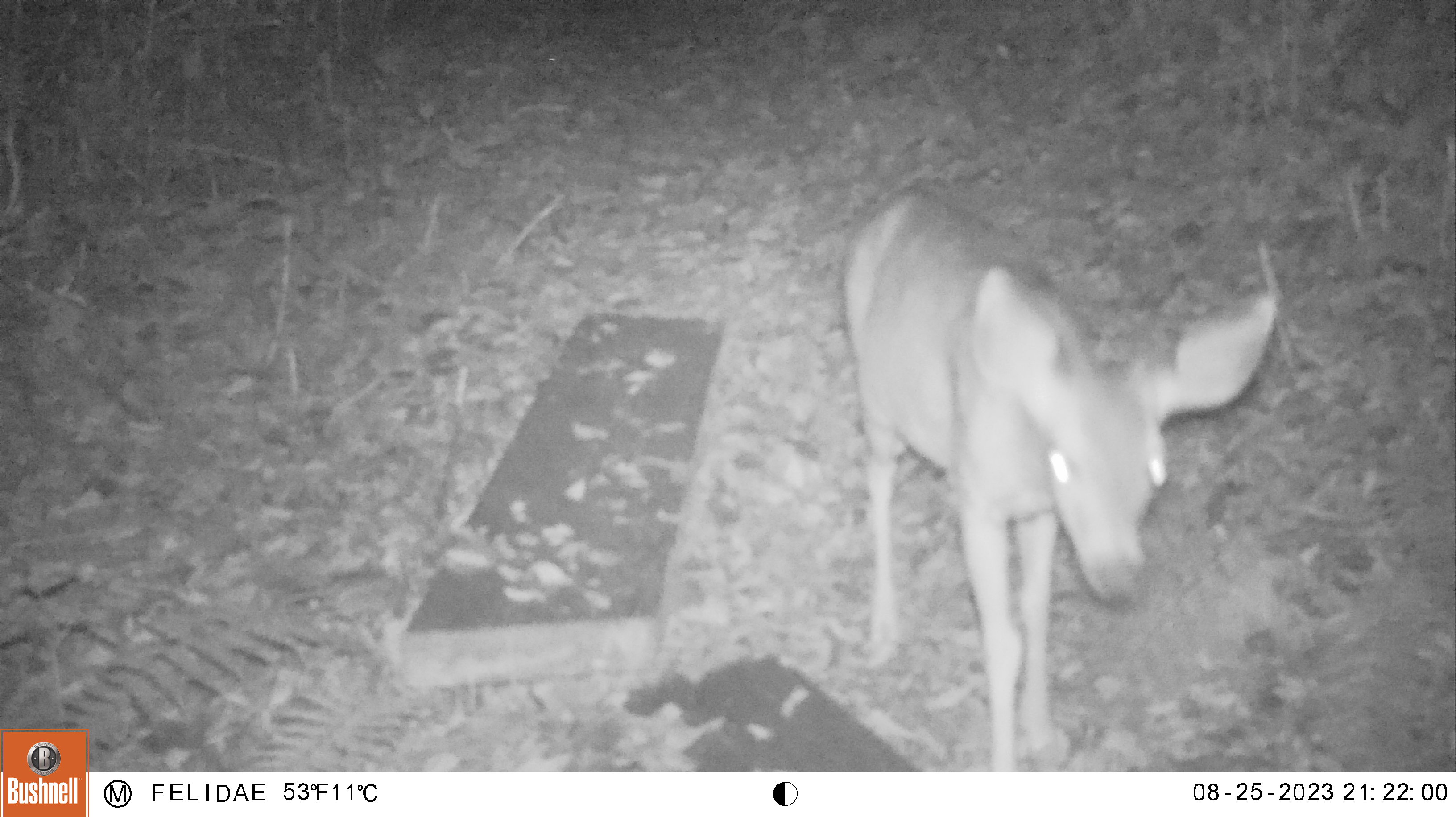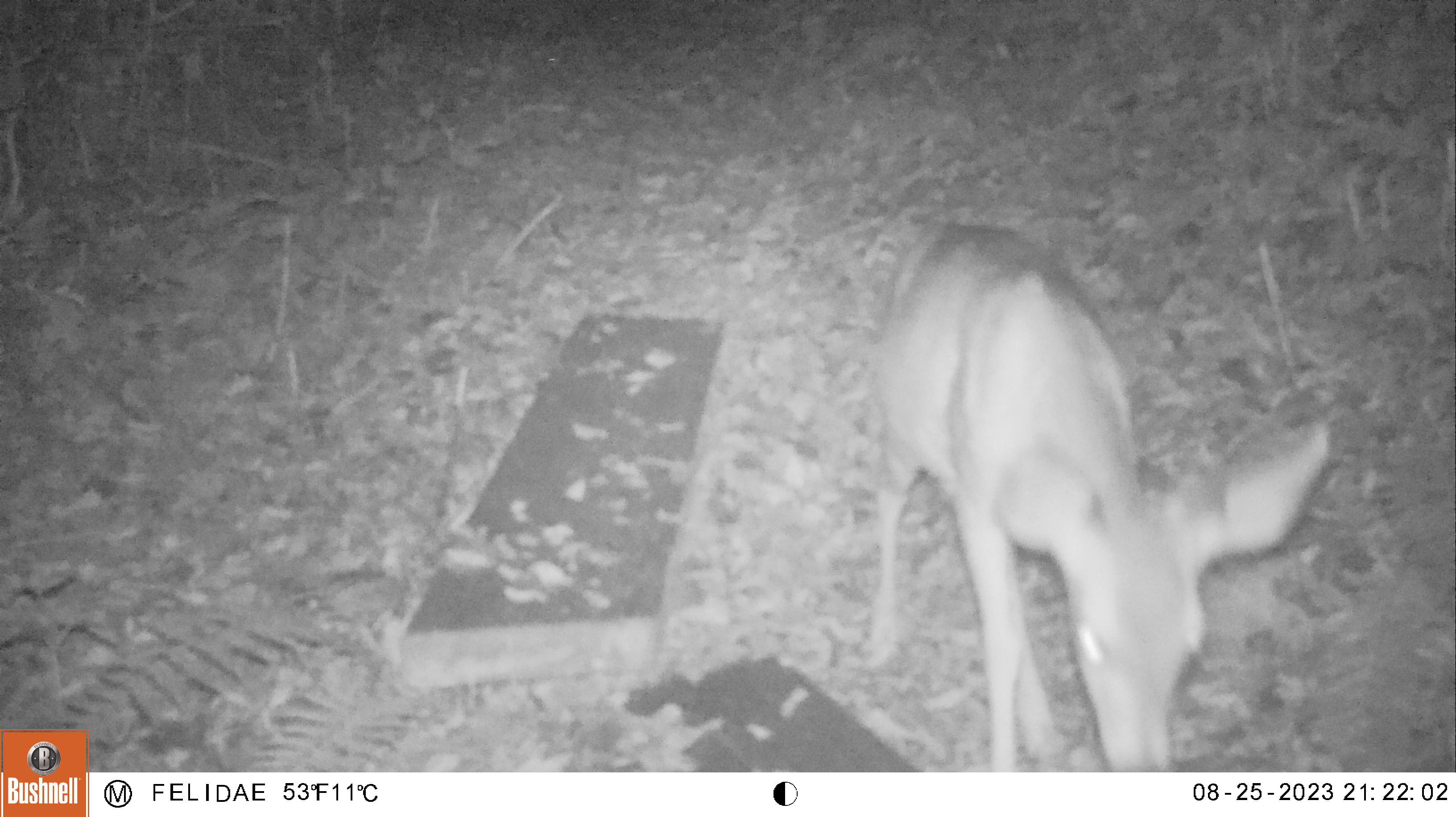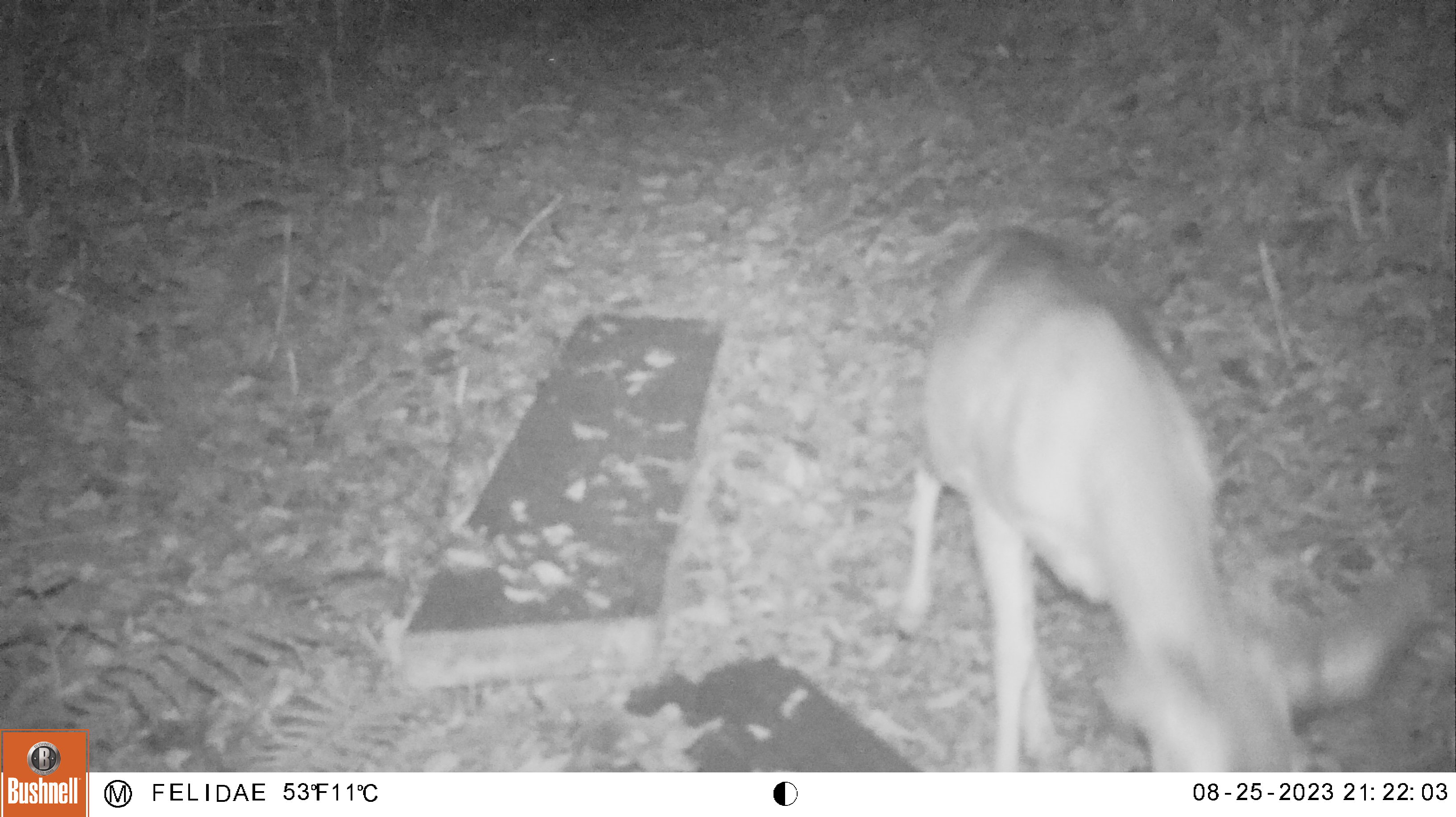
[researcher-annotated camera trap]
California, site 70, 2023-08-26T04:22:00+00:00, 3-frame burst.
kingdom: Animalia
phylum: Chordata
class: Mammalia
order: Artiodactyla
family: Cervidae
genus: Odocoileus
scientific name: Odocoileus hemionus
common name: mule deer